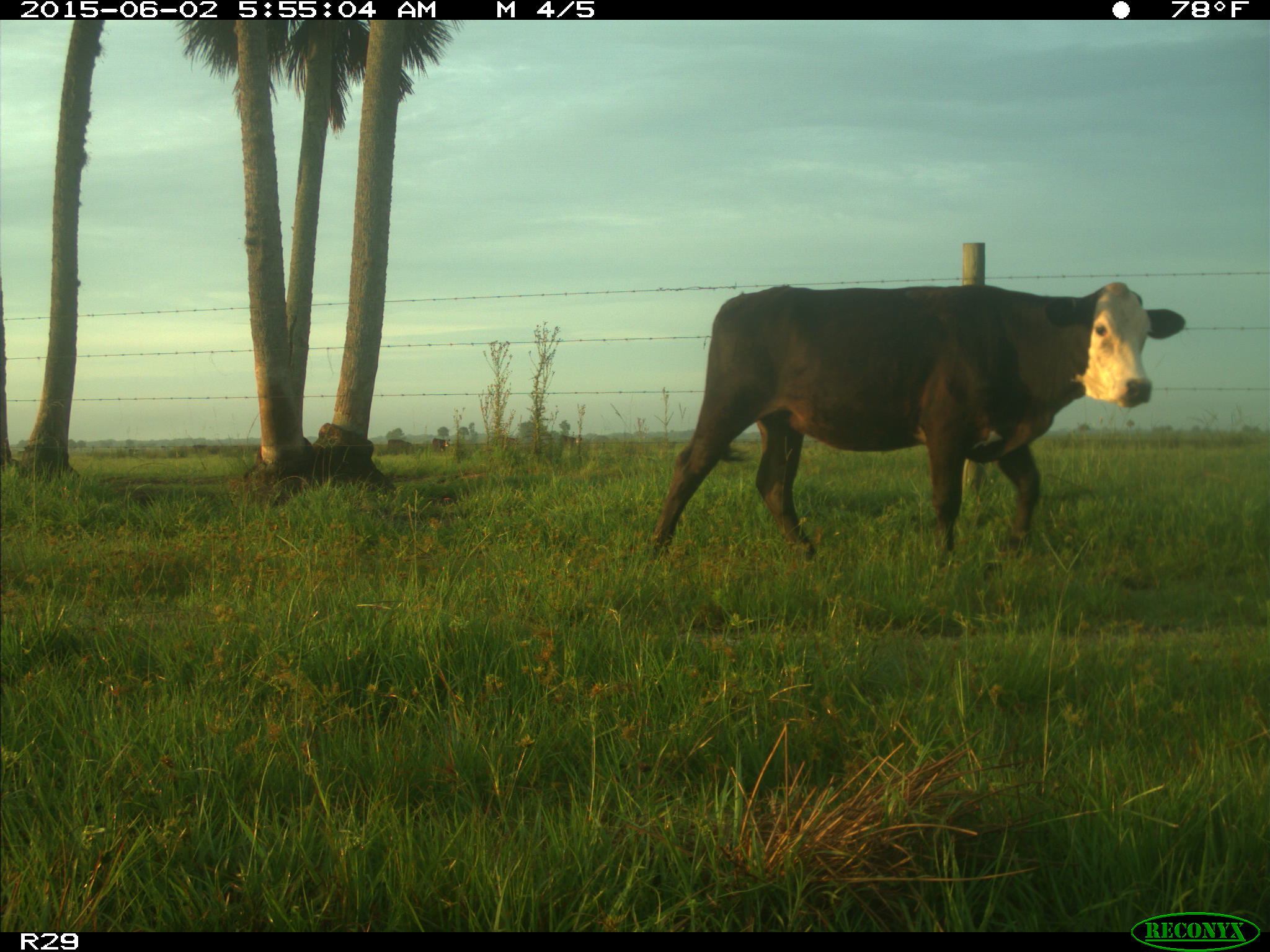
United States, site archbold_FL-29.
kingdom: Animalia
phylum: Chordata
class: Mammalia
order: Artiodactyla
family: Bovidae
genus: Bos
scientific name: Bos taurus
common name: domestic cow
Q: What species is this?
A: Bos taurus (domestic cow).